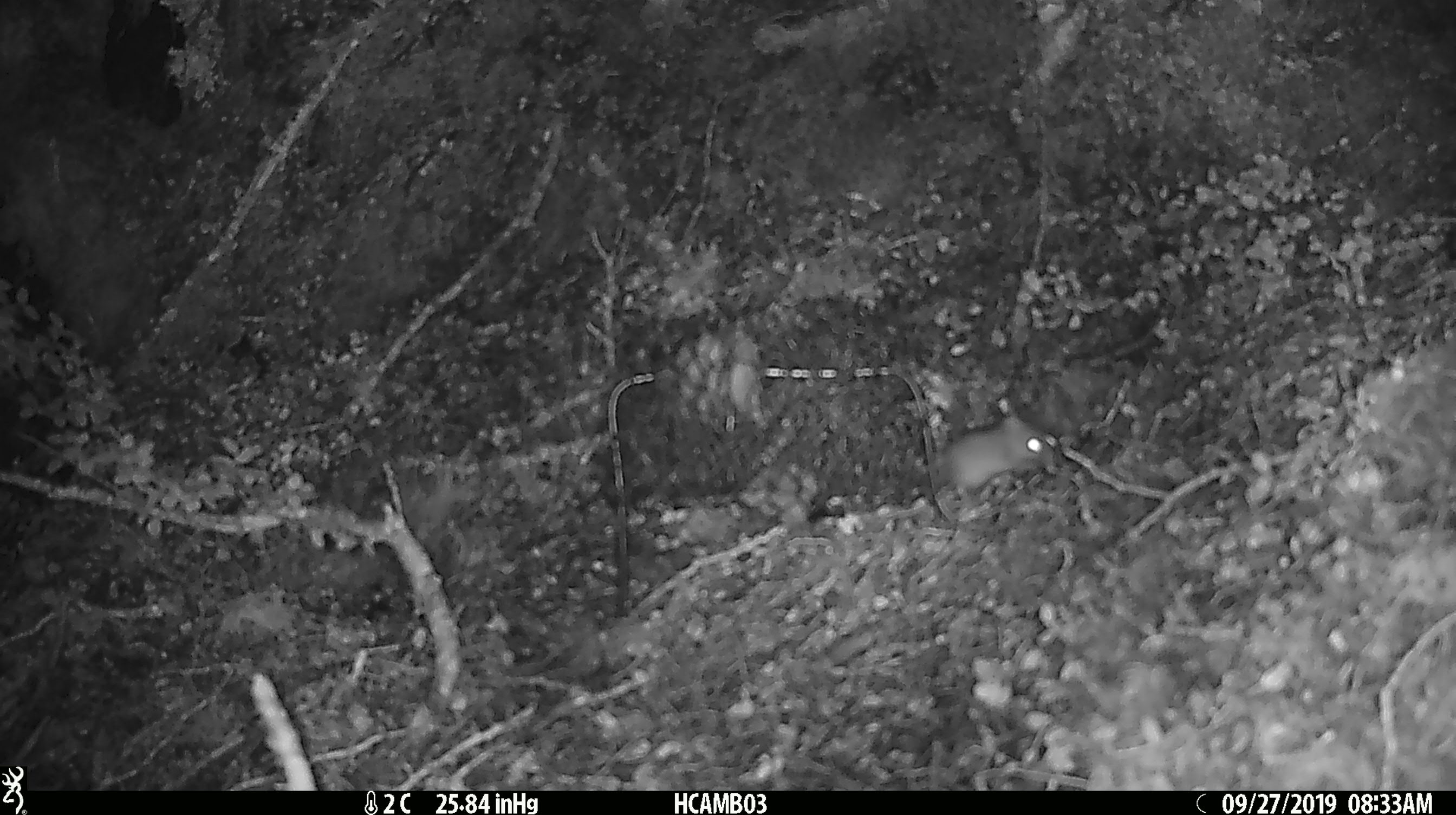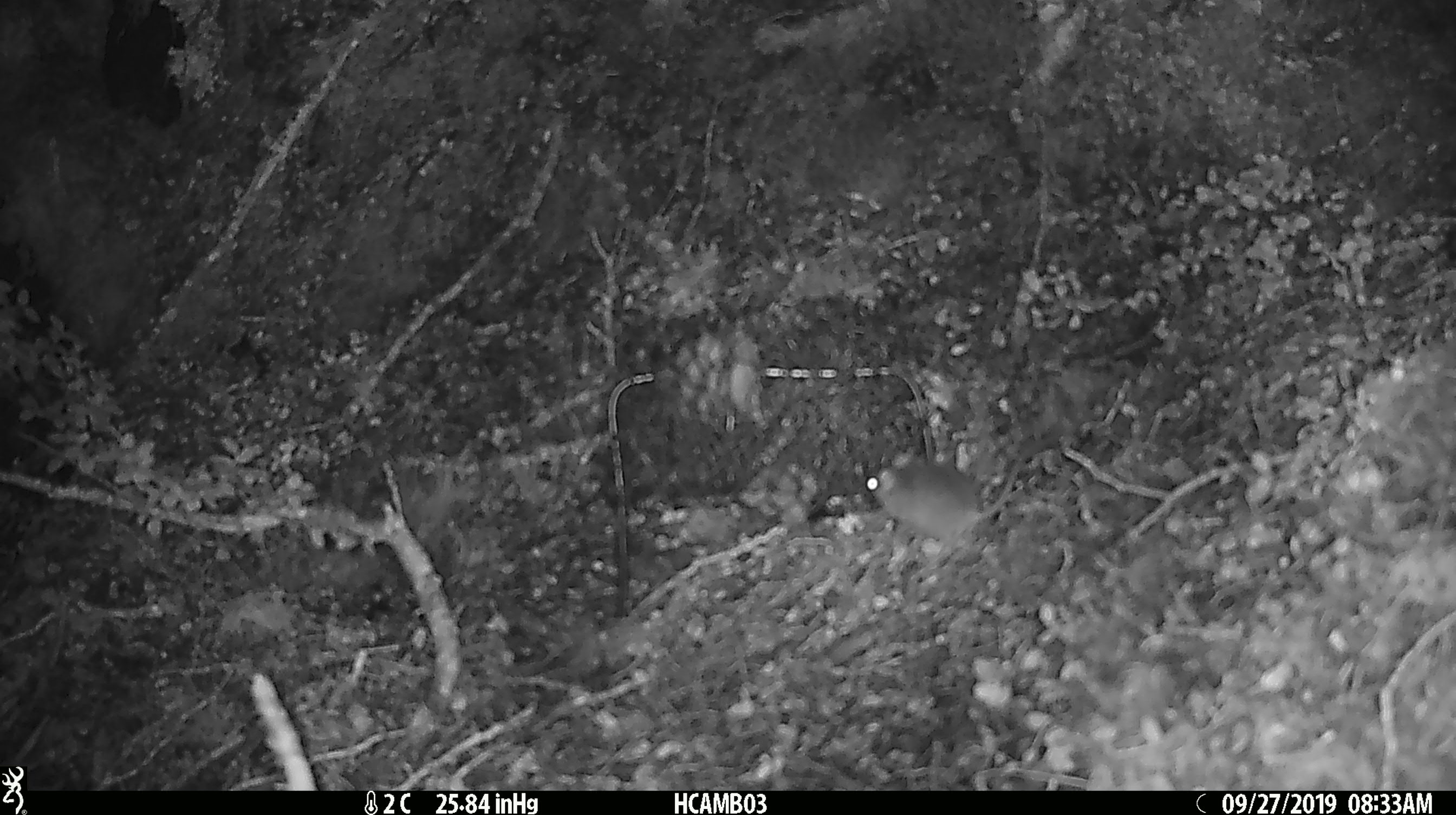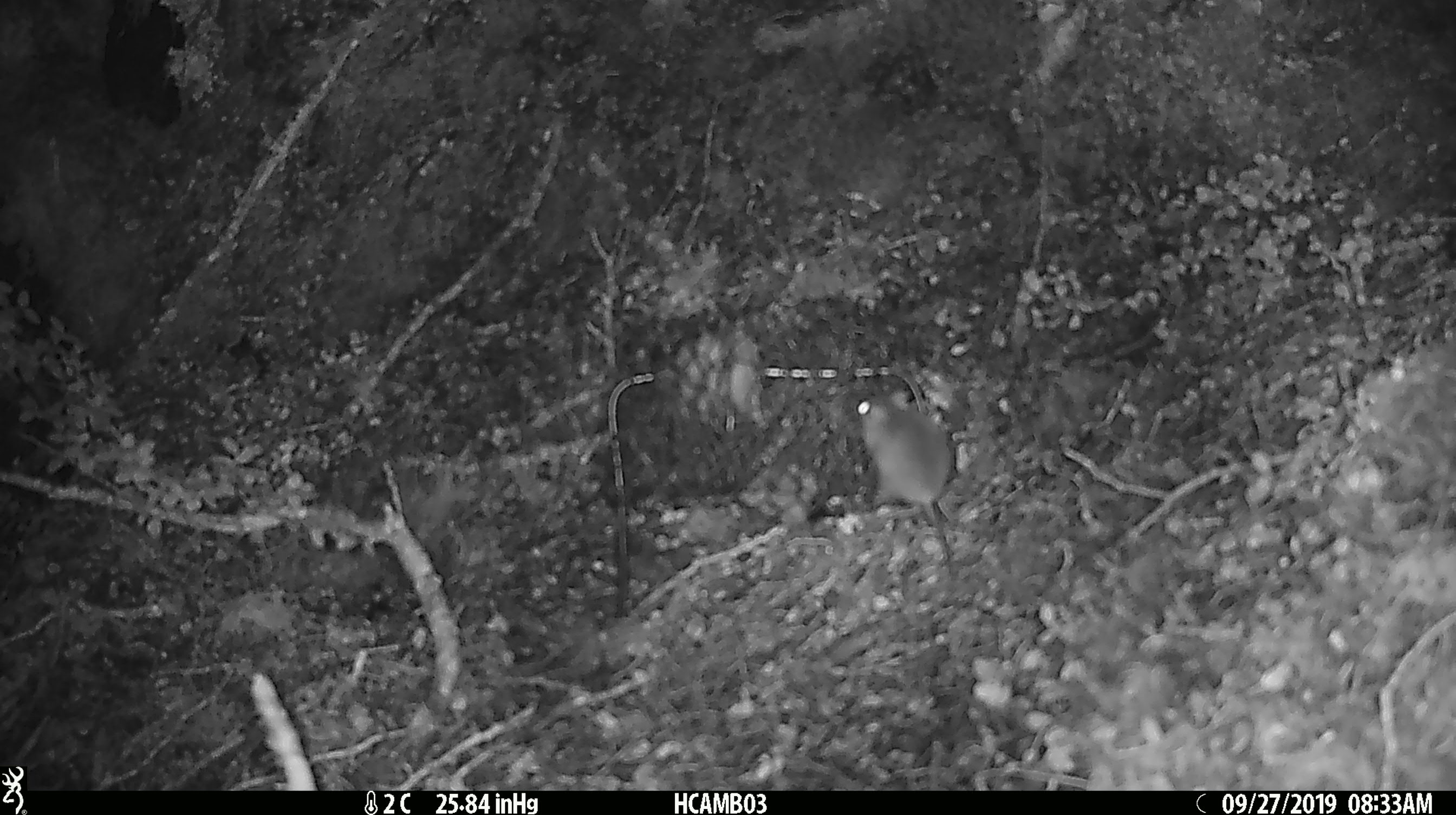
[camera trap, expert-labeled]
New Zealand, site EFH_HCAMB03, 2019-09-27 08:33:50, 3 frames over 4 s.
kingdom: Animalia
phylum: Chordata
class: Mammalia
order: Rodentia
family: Muridae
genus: Mus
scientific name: Mus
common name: mouse